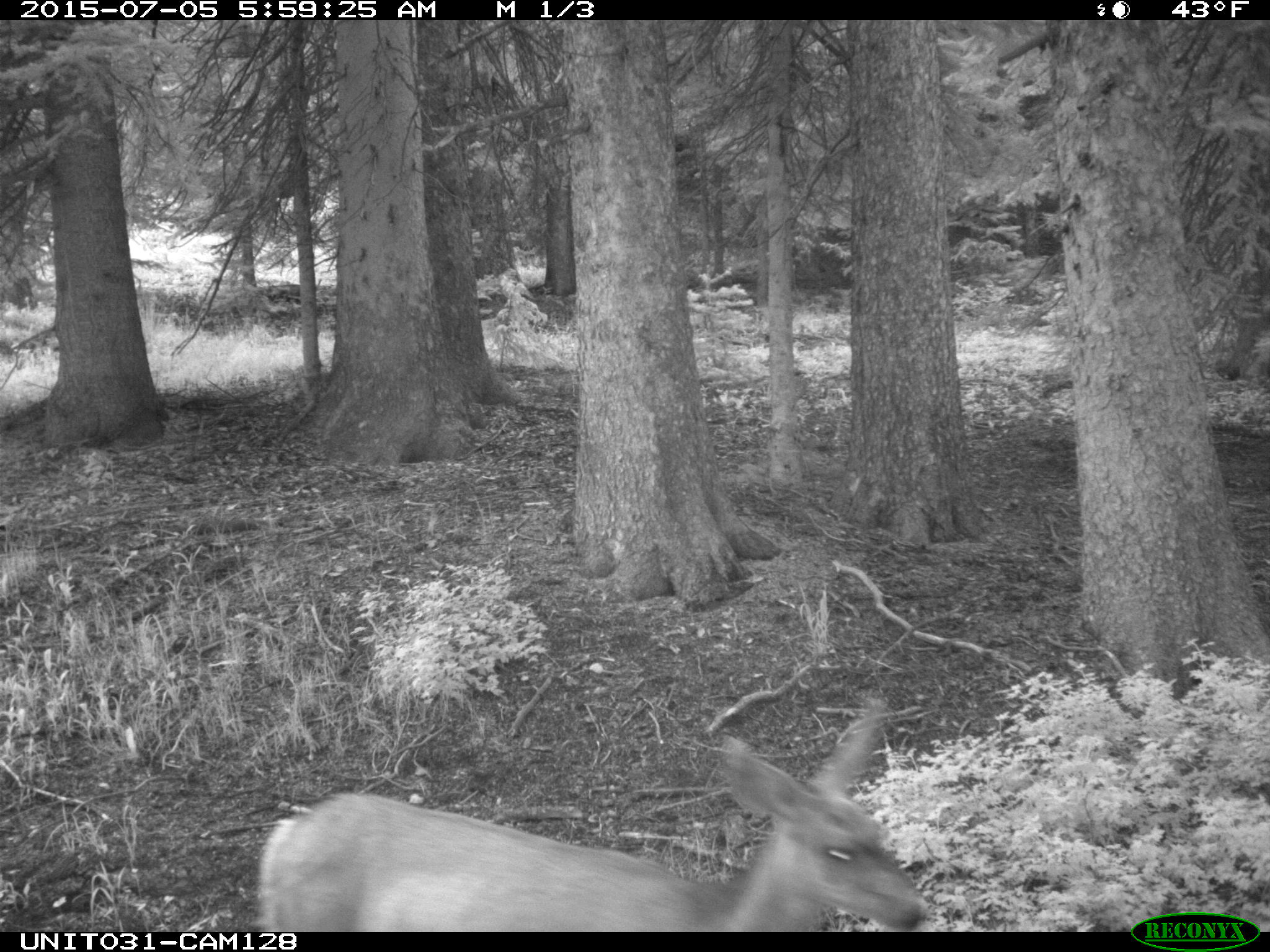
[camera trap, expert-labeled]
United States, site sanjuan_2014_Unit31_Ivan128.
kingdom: Animalia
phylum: Chordata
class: Mammalia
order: Artiodactyla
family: Cervidae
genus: Odocoileus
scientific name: Odocoileus hemionus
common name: mule deer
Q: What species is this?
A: Odocoileus hemionus (mule deer).